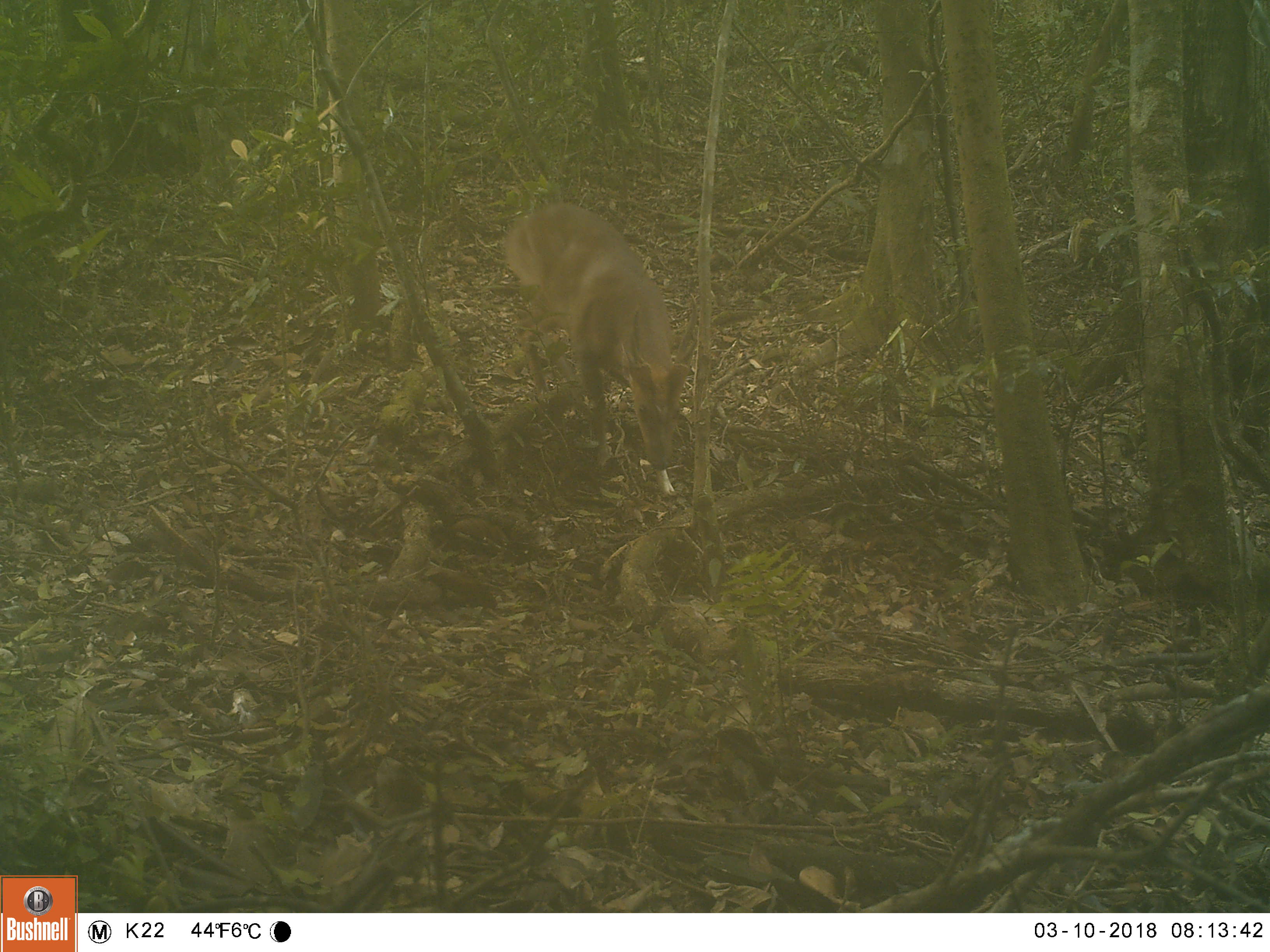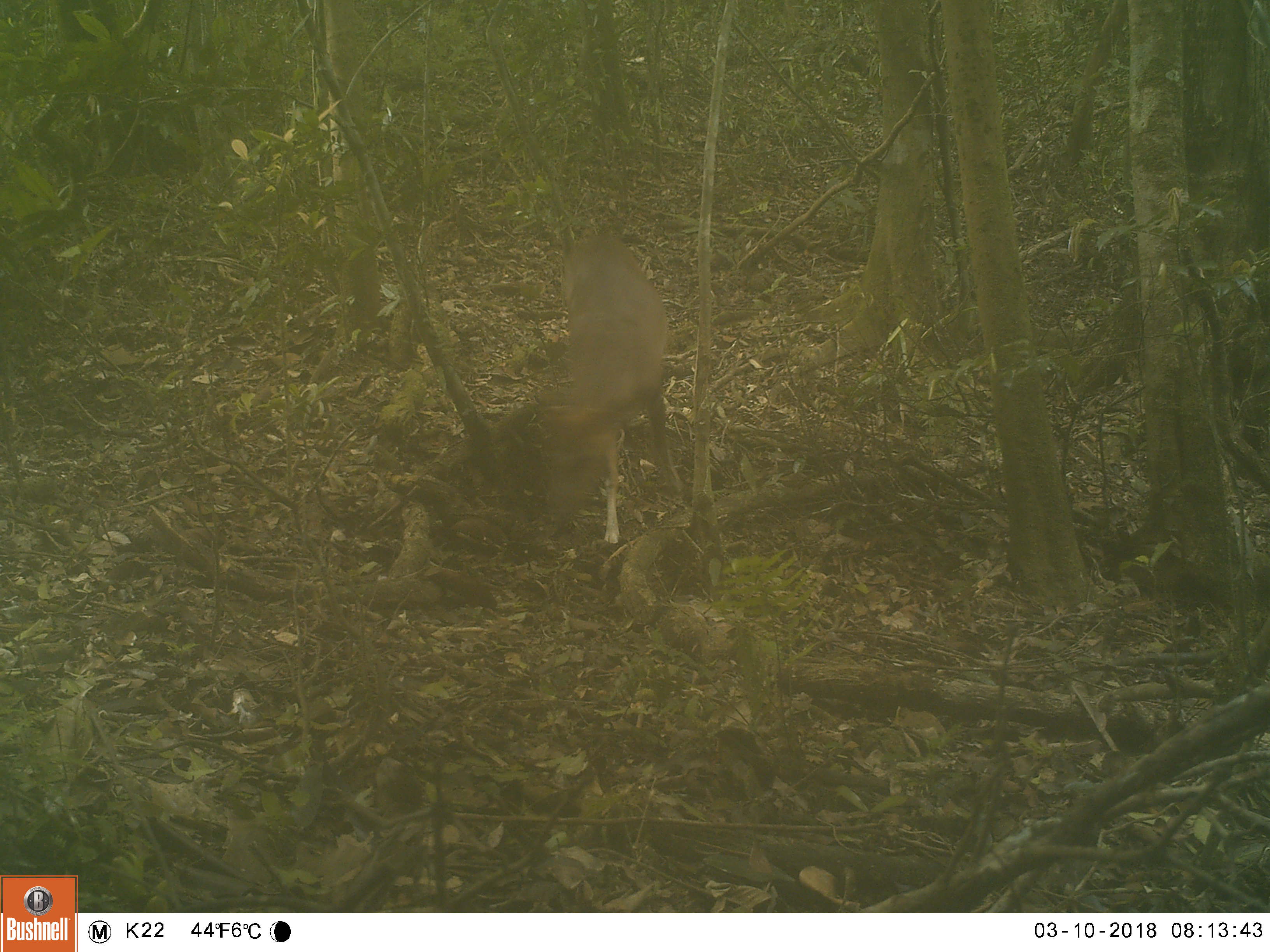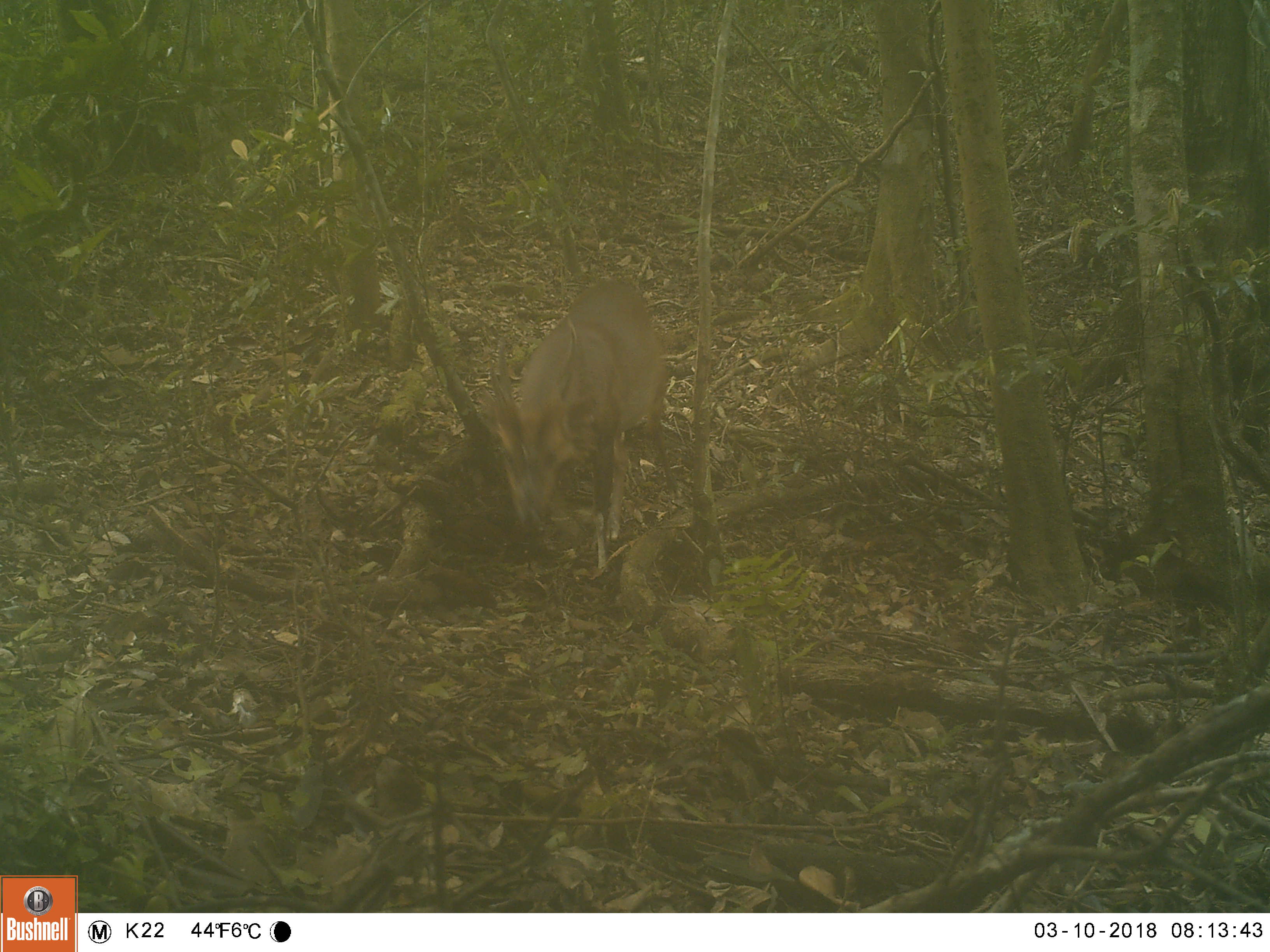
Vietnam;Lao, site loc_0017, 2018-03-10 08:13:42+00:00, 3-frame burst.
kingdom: Animalia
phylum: Chordata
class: Mammalia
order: Artiodactyla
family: Cervidae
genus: Muntiacus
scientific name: Muntiacus vuquangensis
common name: large-antlered muntjac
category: large antlered muntjac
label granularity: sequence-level